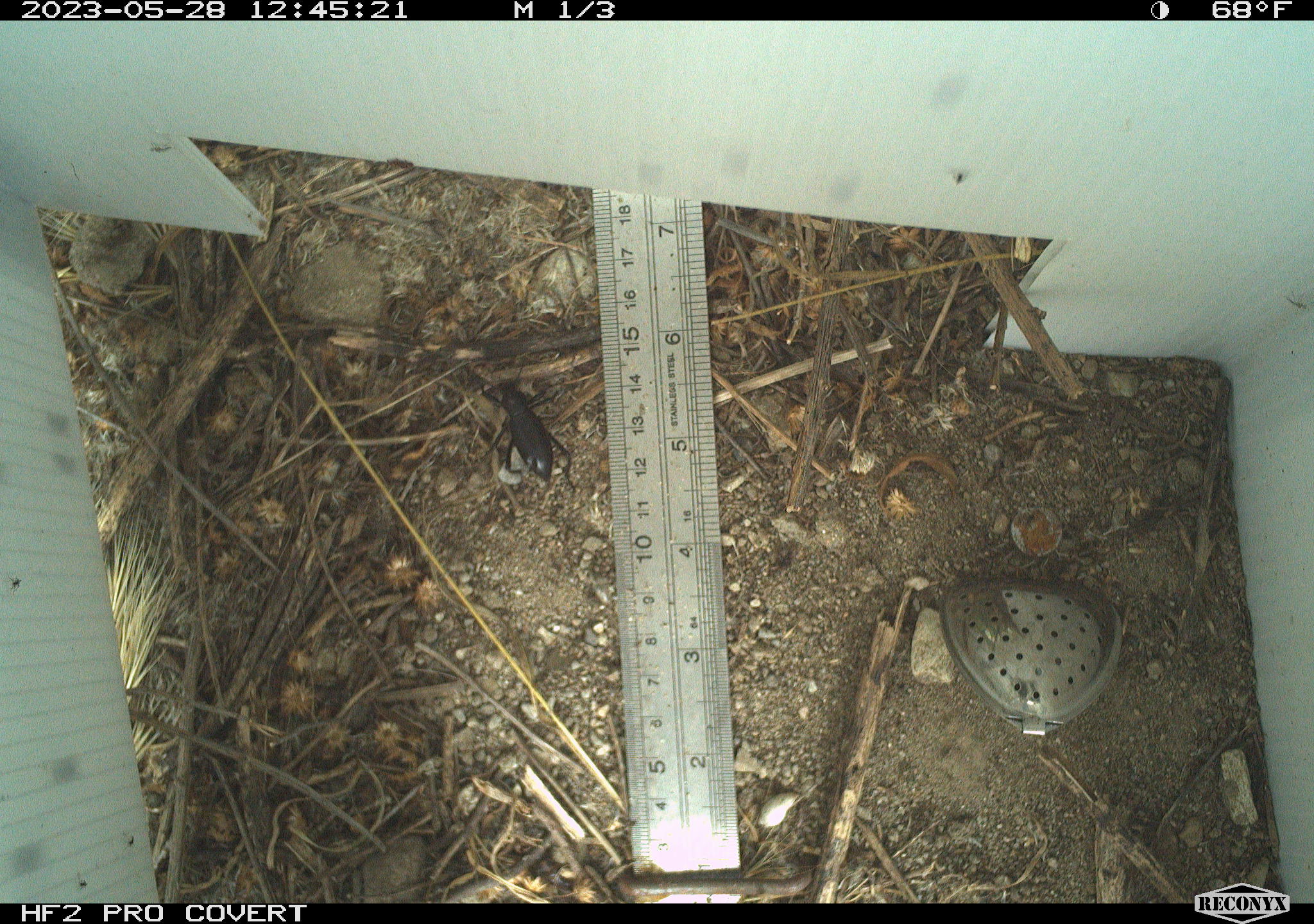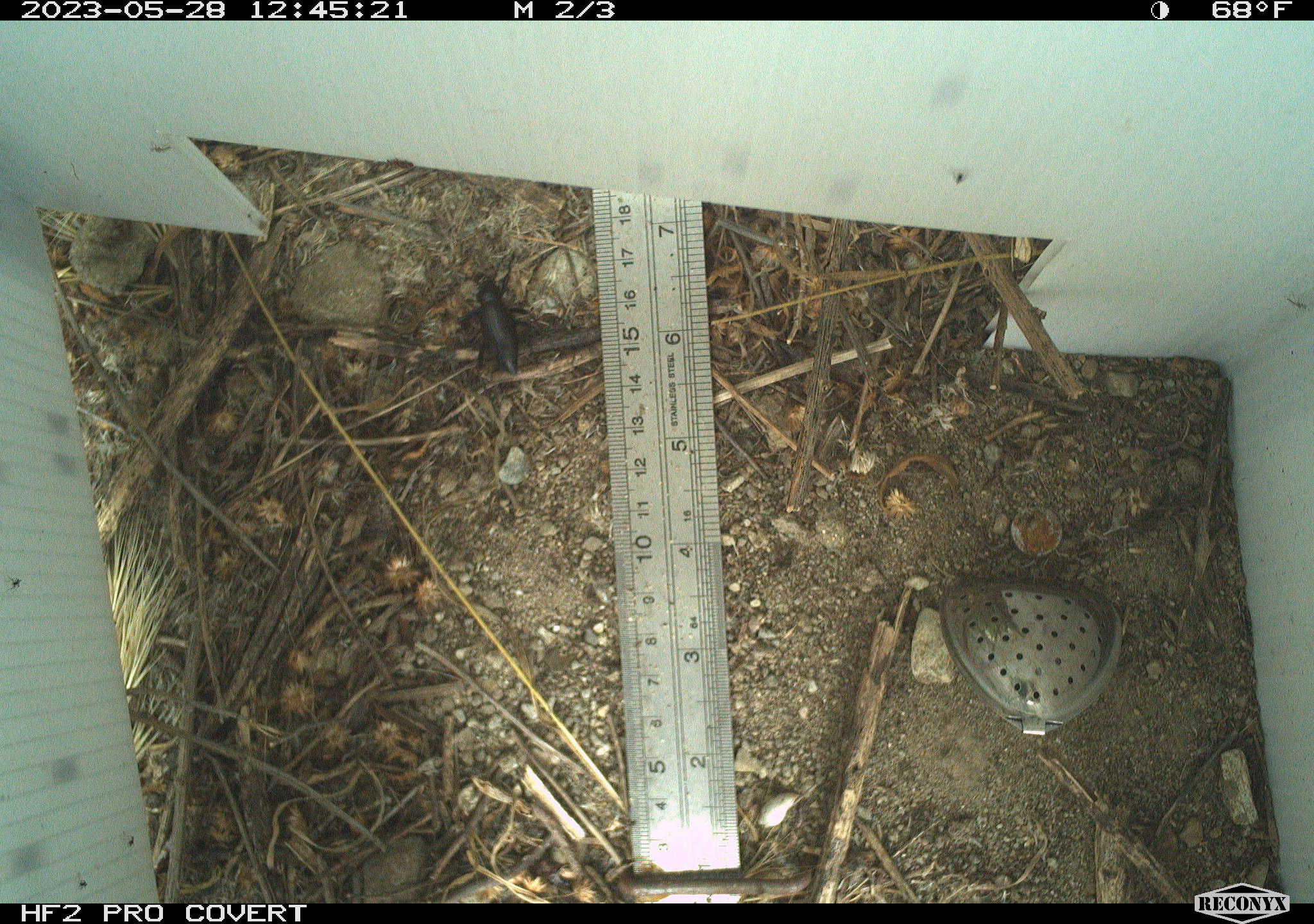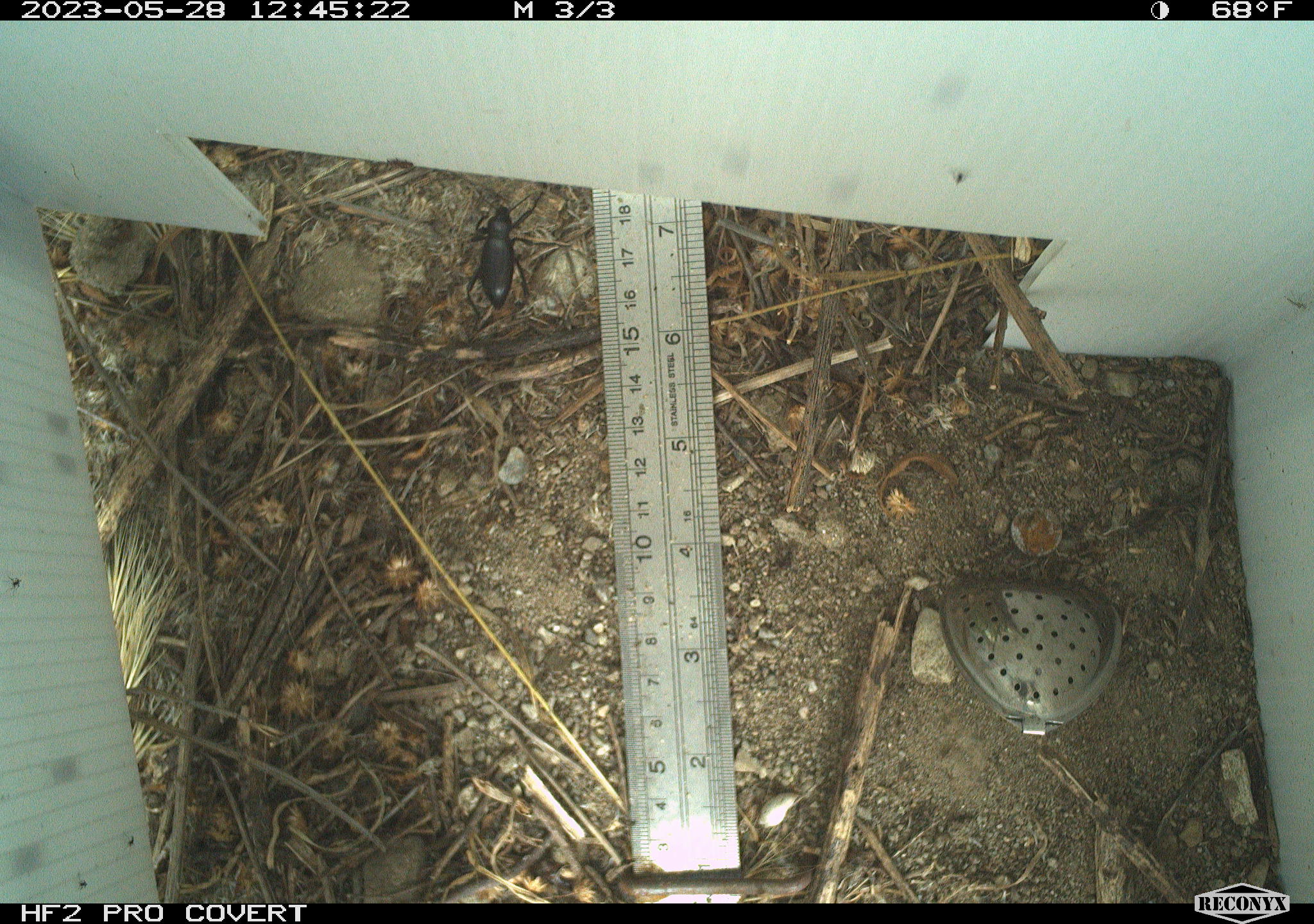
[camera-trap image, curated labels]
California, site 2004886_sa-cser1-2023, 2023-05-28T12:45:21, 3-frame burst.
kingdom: Animalia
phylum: Arthropoda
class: Insecta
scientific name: Insecta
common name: insect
Insect (Insecta).